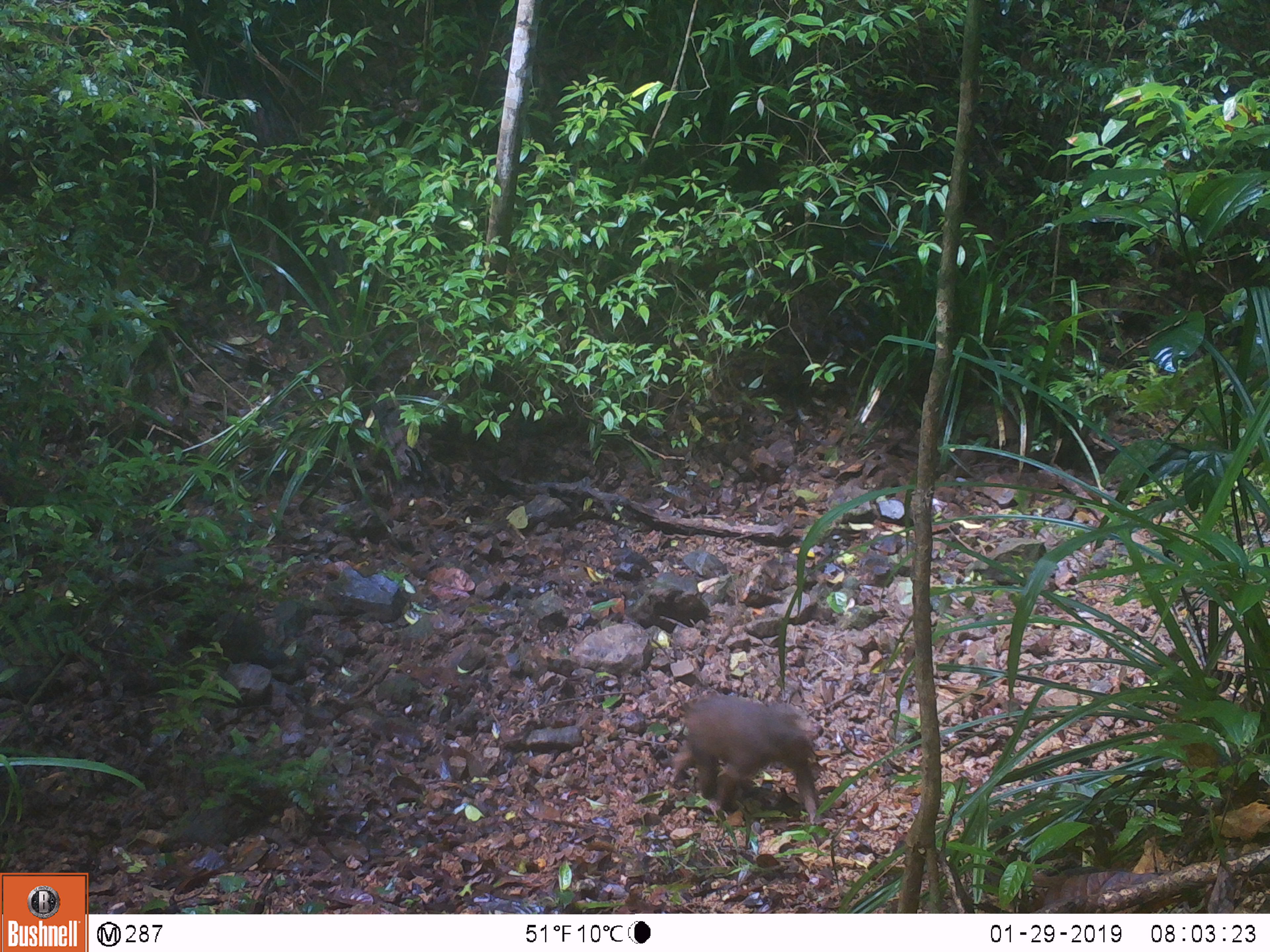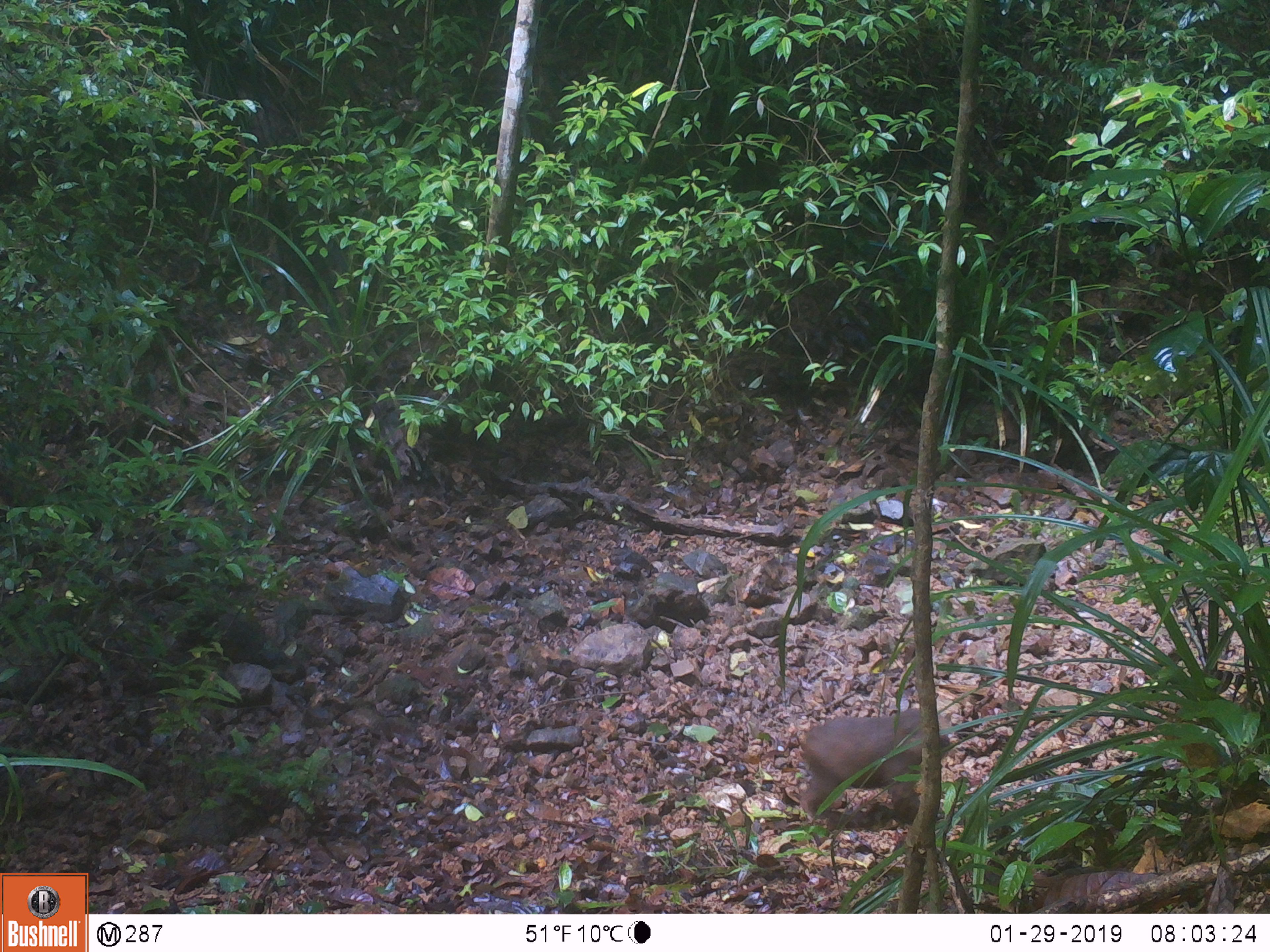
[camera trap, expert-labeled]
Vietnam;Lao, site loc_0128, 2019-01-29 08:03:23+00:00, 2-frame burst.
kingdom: Animalia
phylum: Chordata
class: Mammalia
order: Primates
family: Cercopithecidae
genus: Macaca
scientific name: Macaca arctoides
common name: stump-tailed macaque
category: stump tailed macaque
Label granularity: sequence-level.